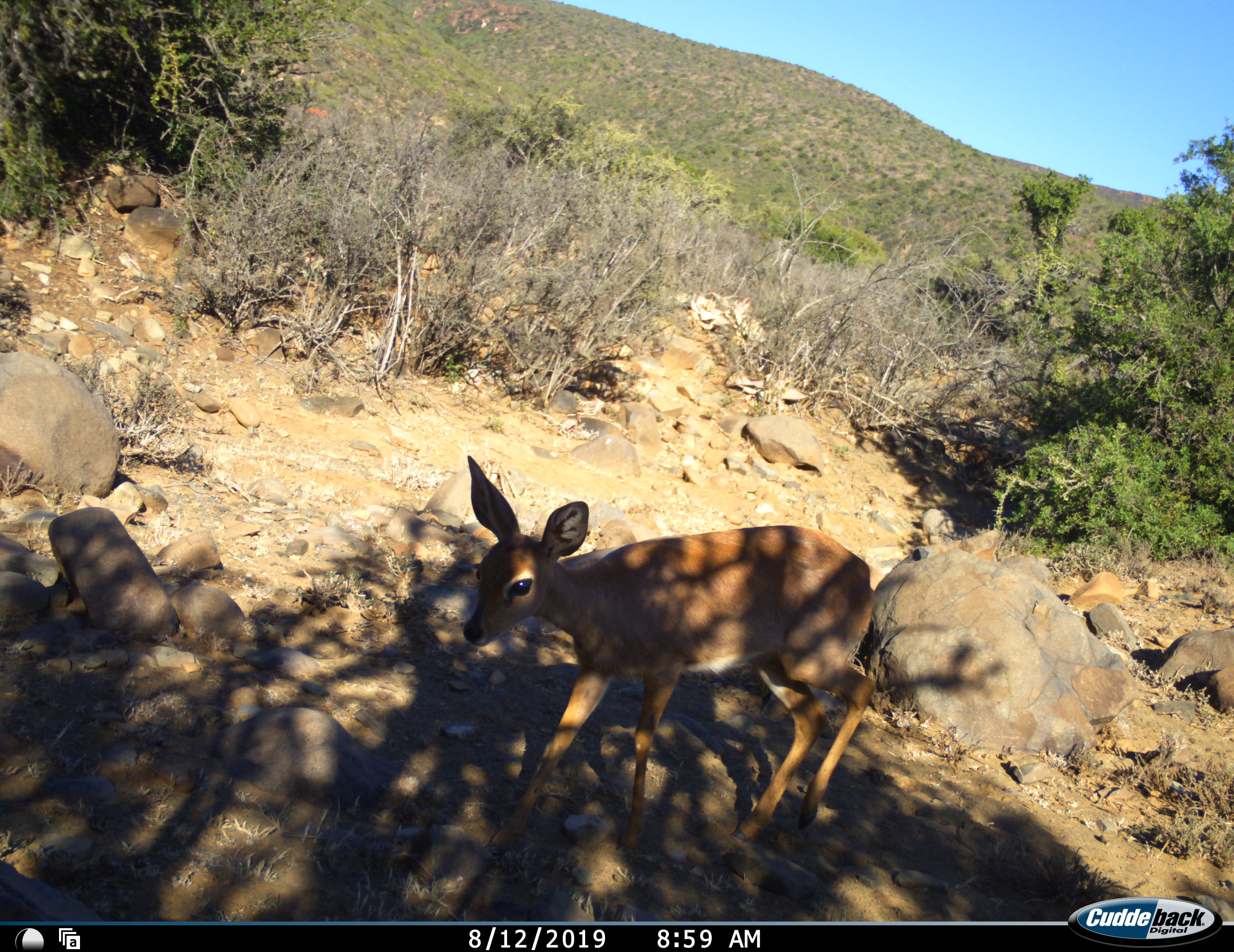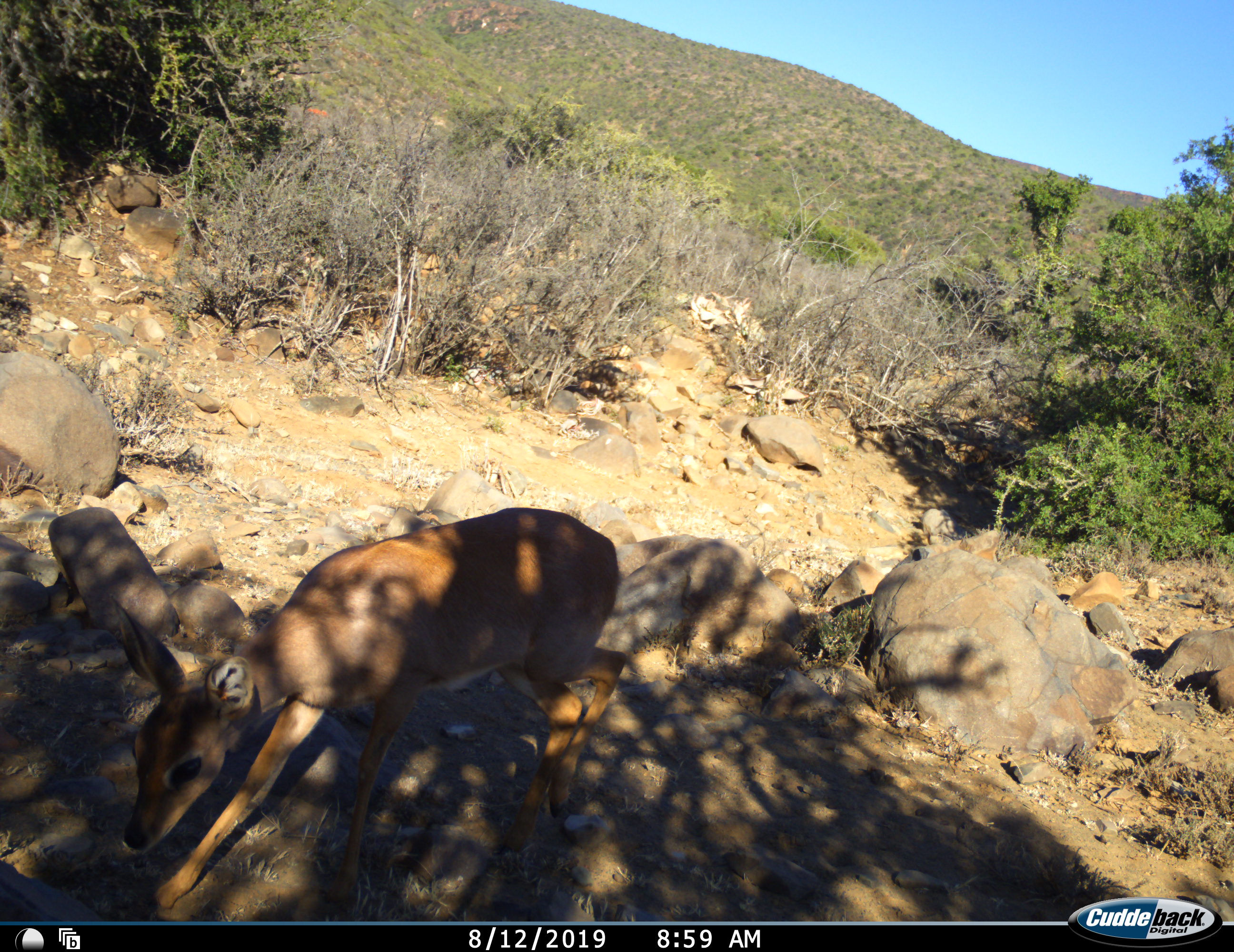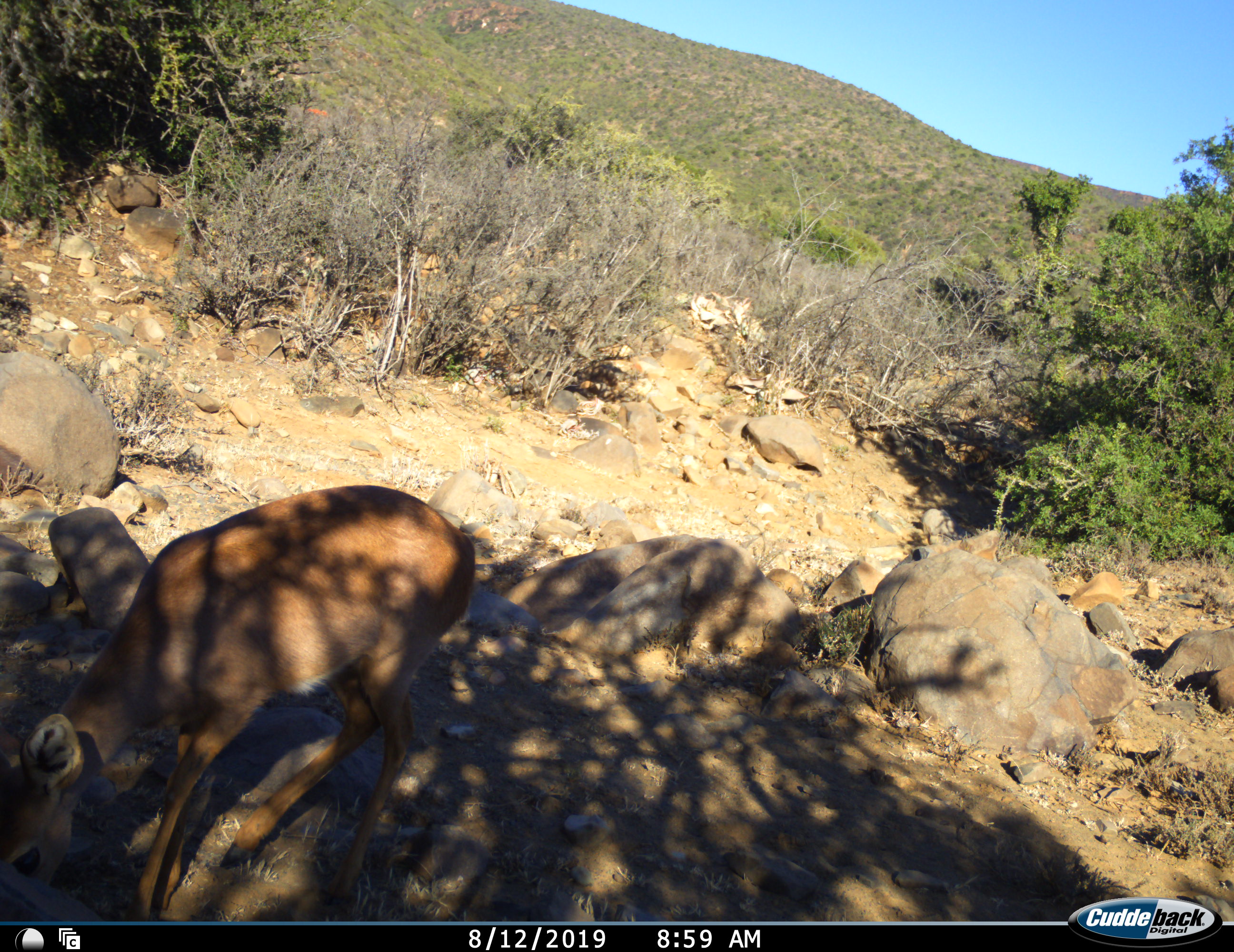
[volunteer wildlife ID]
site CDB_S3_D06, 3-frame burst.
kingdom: Animalia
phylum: Chordata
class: Mammalia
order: Artiodactyla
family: Bovidae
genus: Raphicerus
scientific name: Raphicerus campestris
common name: steenbok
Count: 1.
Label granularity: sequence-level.